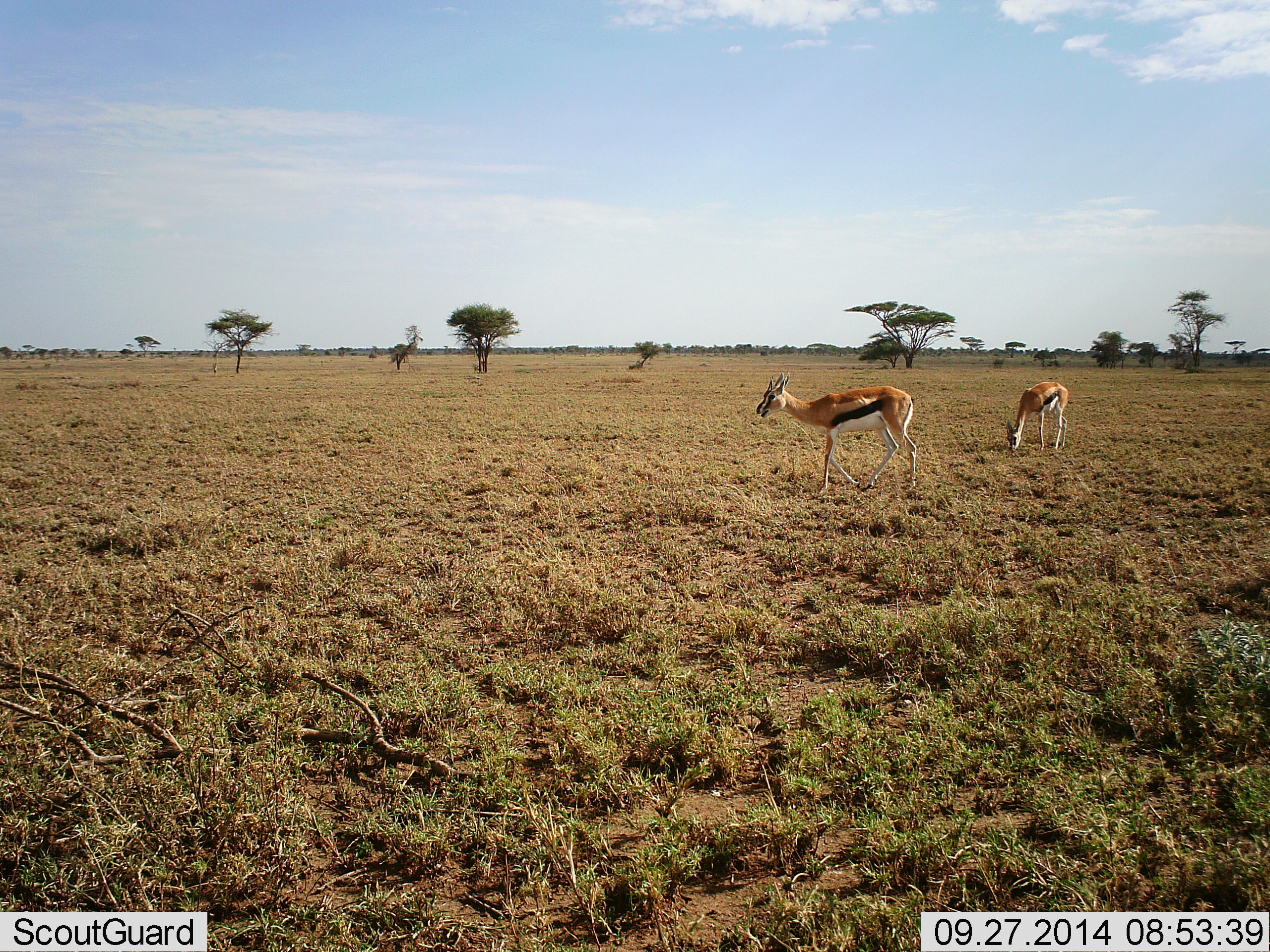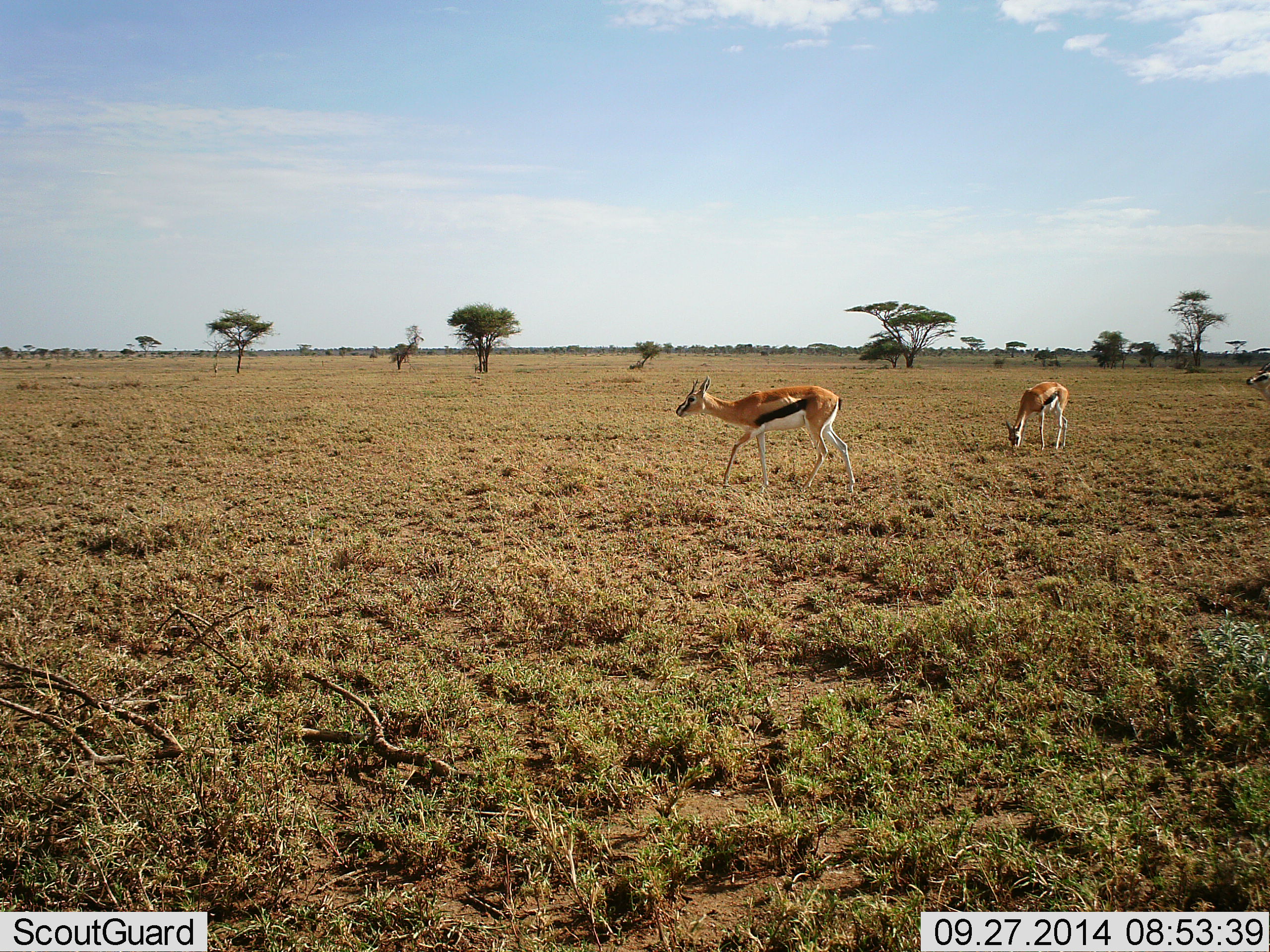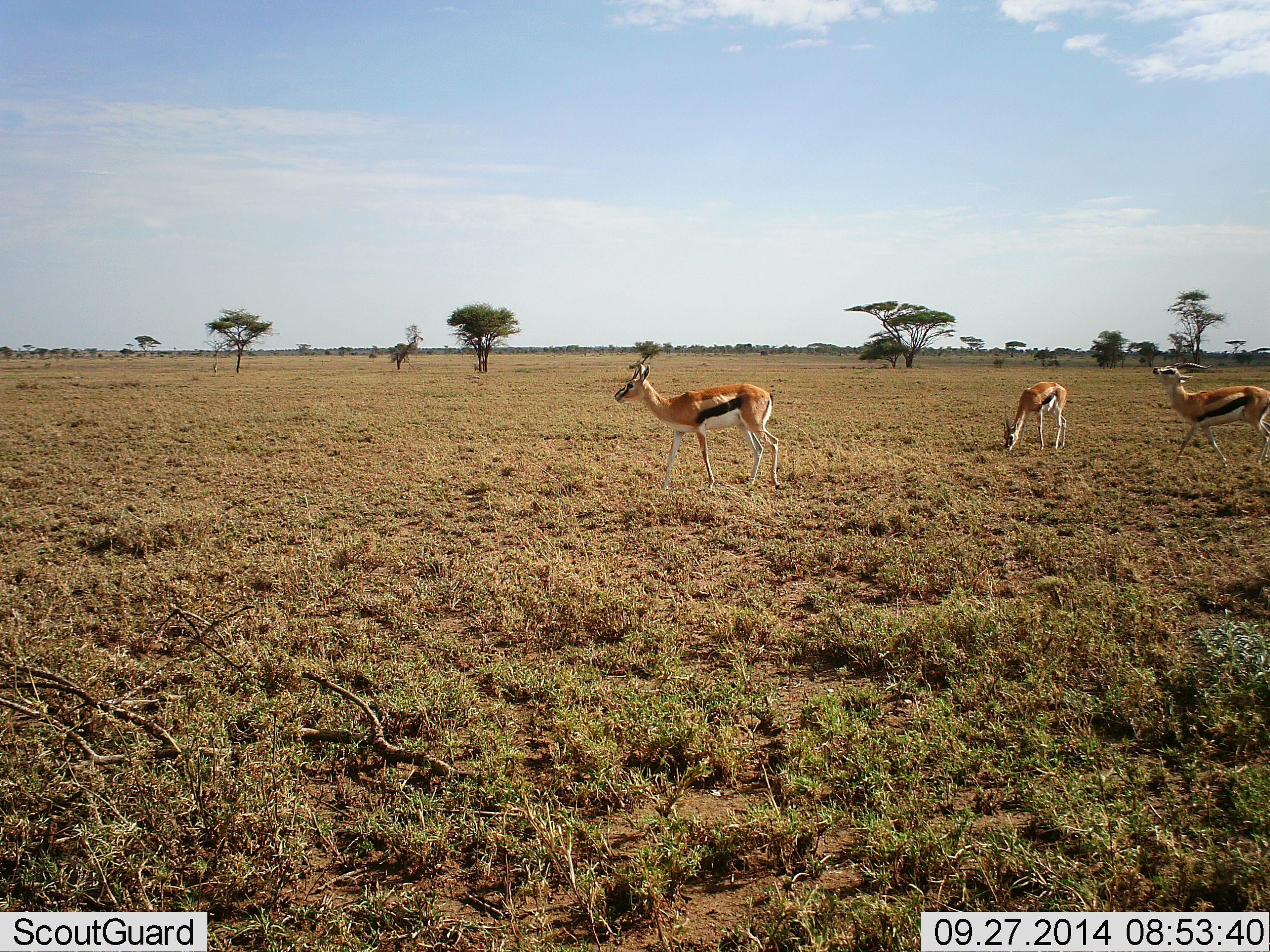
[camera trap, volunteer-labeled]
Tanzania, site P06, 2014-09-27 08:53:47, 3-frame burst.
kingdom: Animalia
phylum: Chordata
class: Mammalia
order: Artiodactyla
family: Bovidae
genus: Eudorcas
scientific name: Eudorcas thomsonii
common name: thomson's gazelle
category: gazellethomsons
Gazellethomsons (thomson's gazelle) (Eudorcas thomsonii), count 3. Behavior (volunteer vote fractions): standing 40%, resting 0%, moving 90%, interacting 0%. Young present (vote fraction): 0%. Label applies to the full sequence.